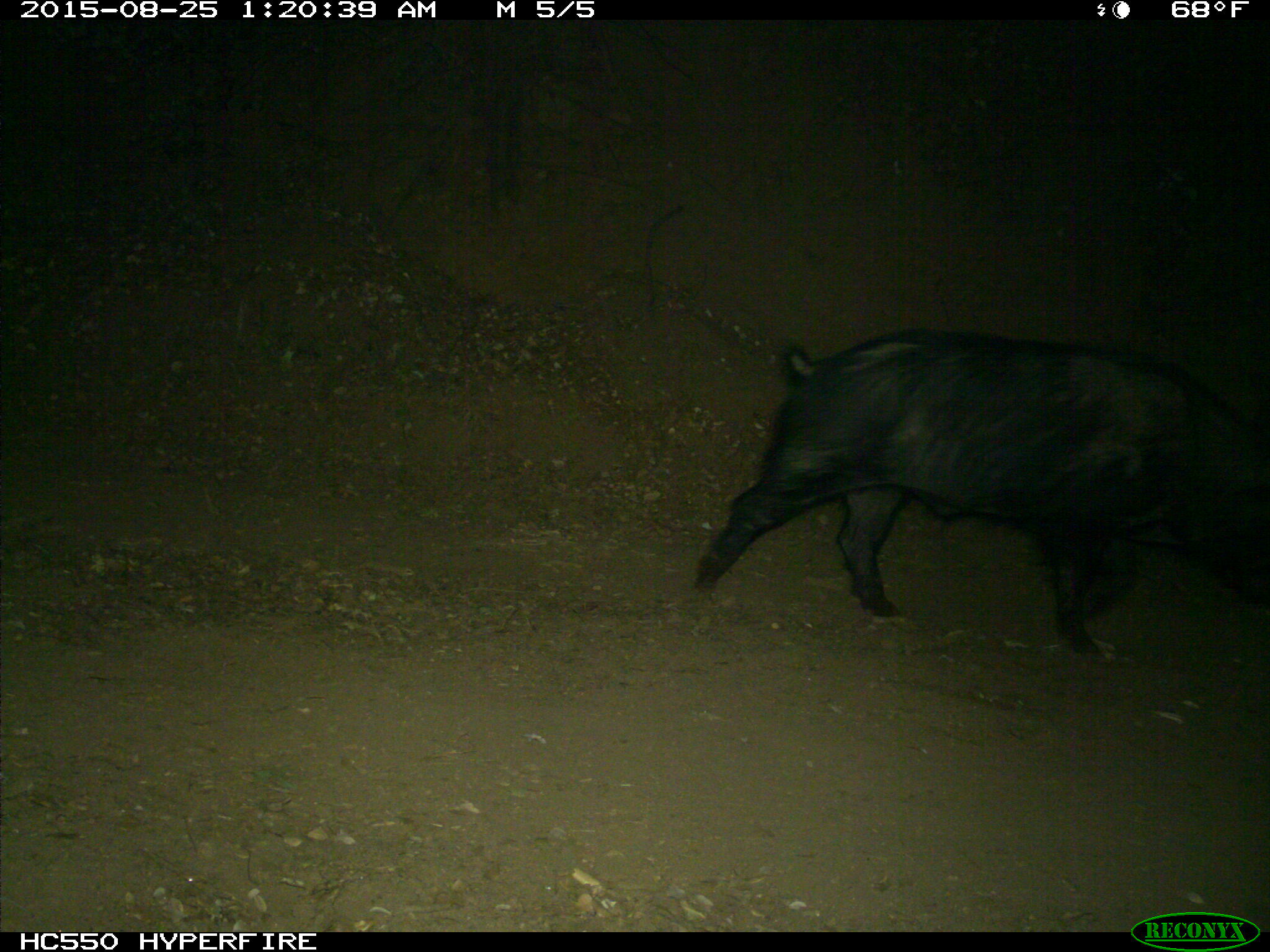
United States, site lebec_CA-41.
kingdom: Animalia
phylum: Chordata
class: Mammalia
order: Artiodactyla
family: Suidae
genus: Sus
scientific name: Sus scrofa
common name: wild boar